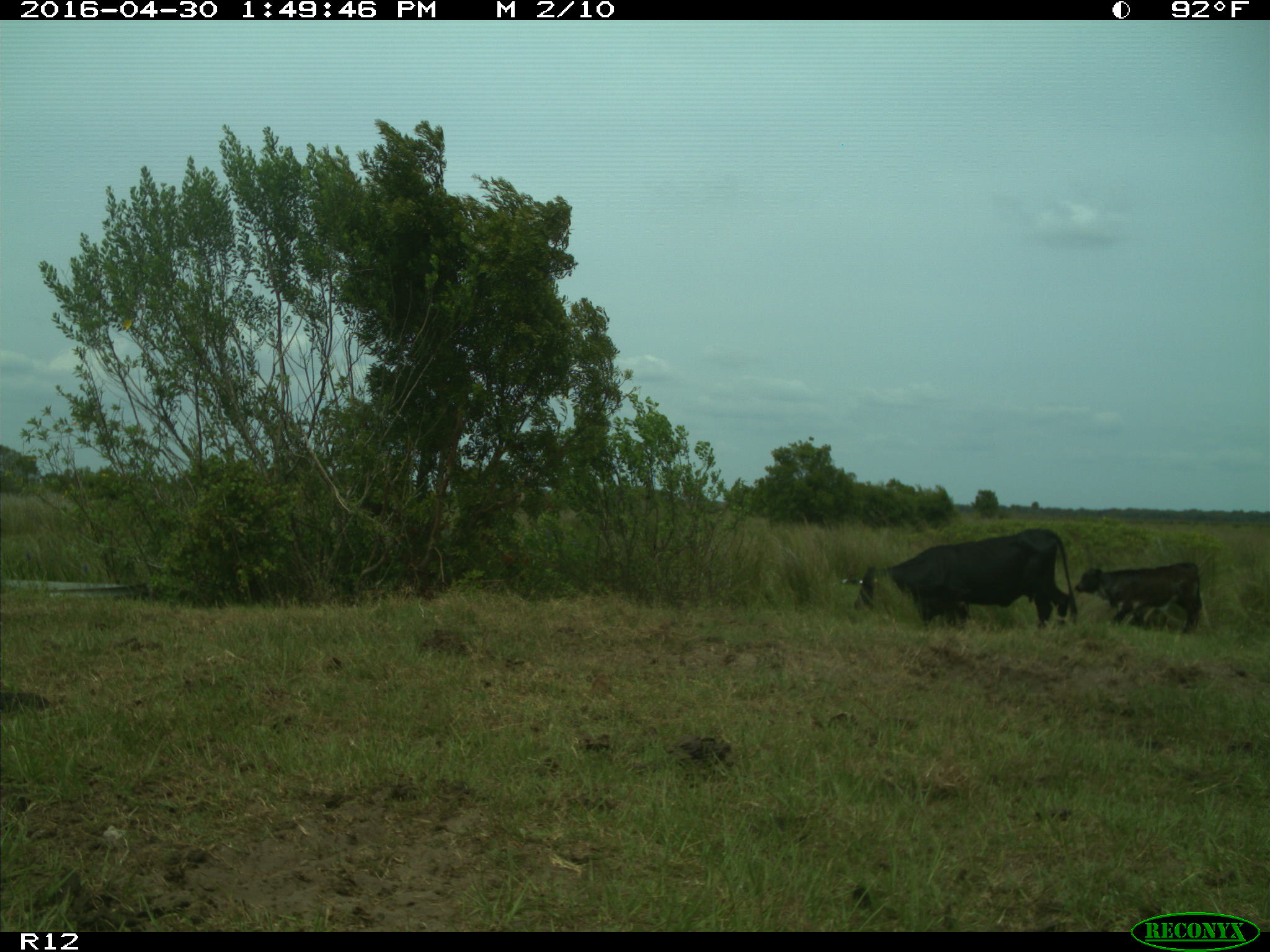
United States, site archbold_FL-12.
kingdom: Animalia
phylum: Chordata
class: Mammalia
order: Artiodactyla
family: Bovidae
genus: Bos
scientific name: Bos taurus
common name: domestic cow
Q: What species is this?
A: Bos taurus (domestic cow).